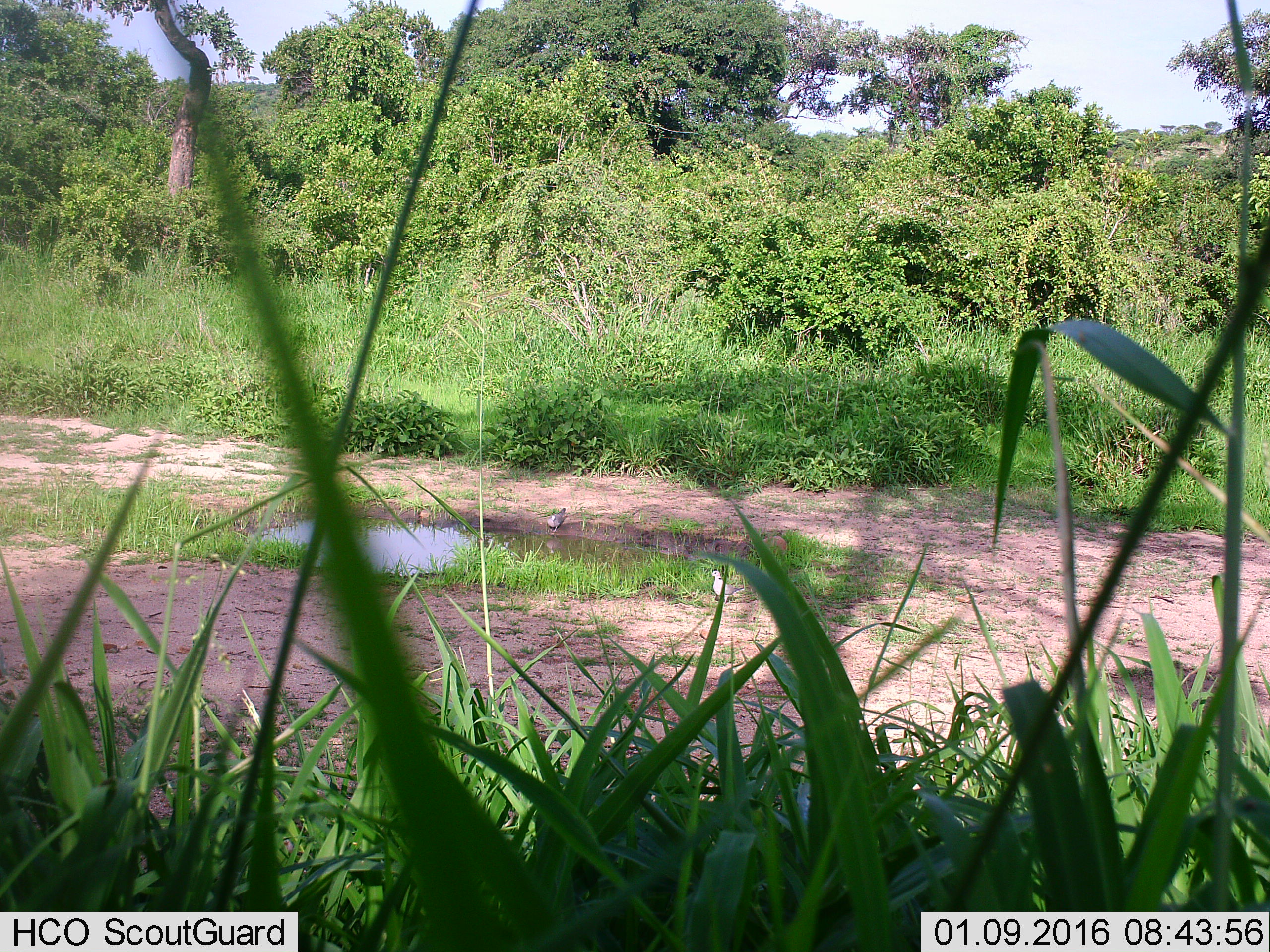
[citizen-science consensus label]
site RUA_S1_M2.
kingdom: Animalia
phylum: Chordata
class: Aves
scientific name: Aves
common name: bird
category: birdother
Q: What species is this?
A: Birdother (bird) (Aves).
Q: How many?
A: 2.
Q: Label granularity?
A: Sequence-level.